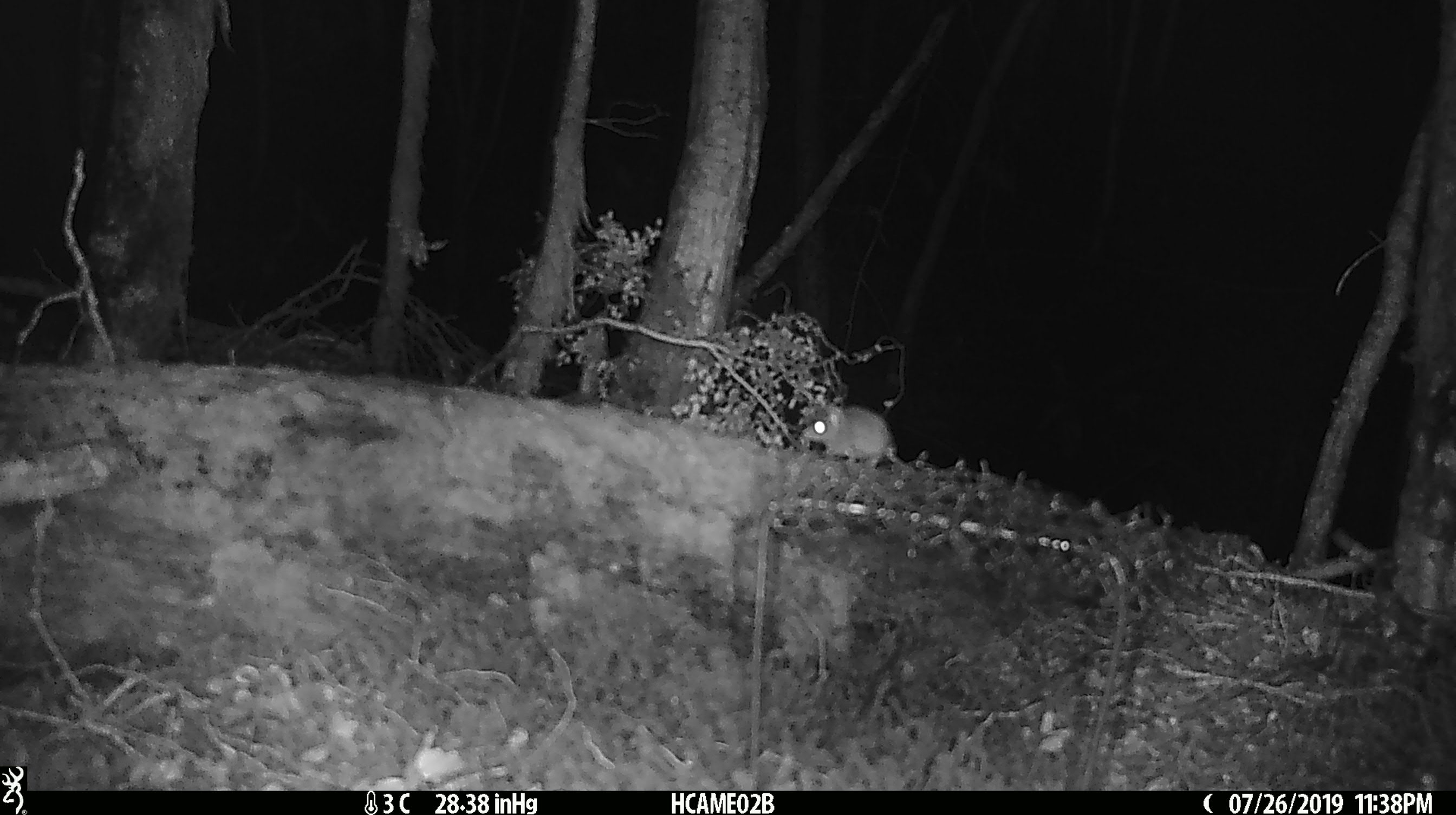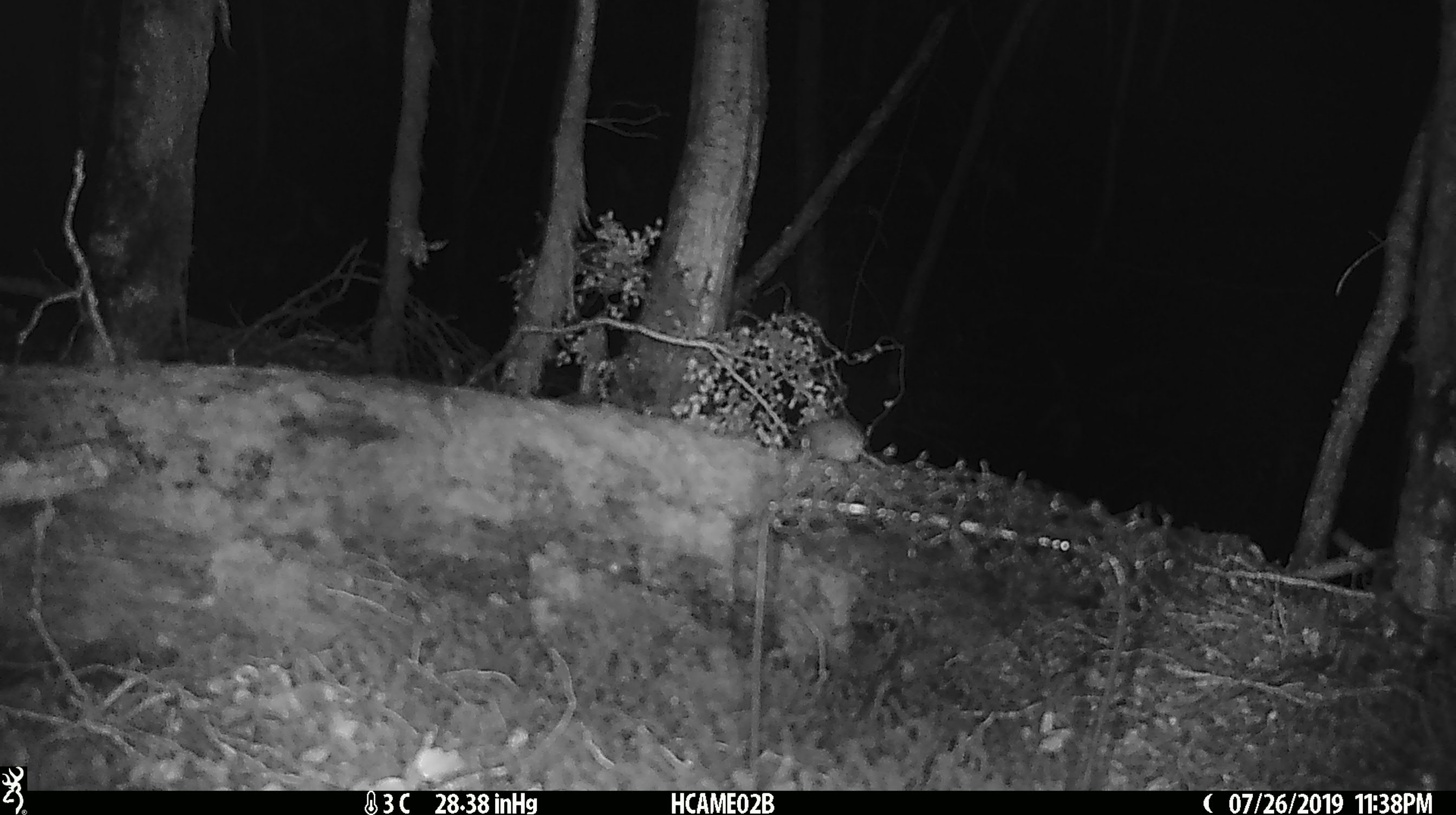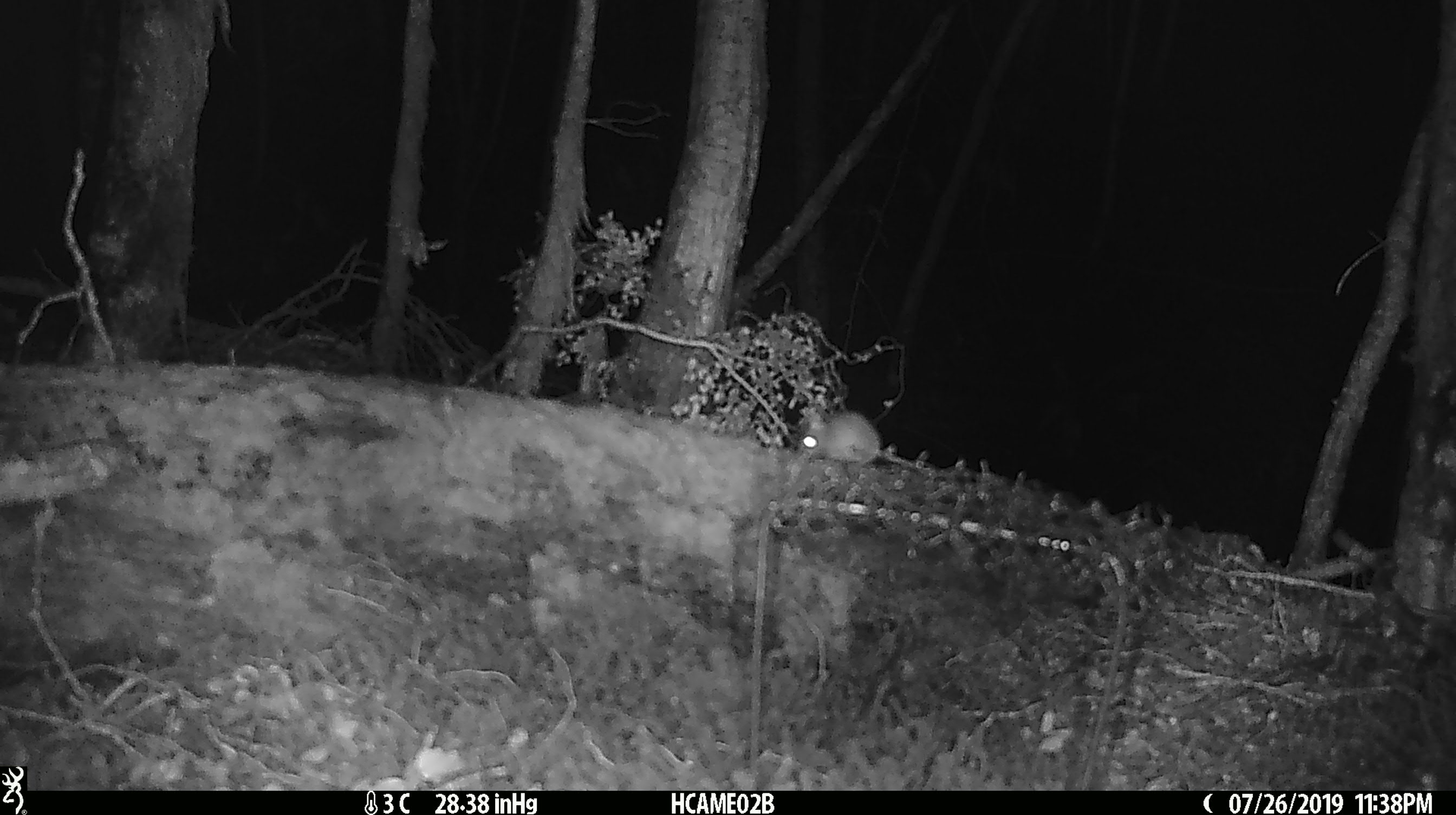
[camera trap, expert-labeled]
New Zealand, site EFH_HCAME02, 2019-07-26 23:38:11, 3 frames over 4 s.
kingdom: Animalia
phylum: Chordata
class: Mammalia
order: Rodentia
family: Muridae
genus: Mus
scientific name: Mus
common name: mouse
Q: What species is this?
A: Mouse (Mus).